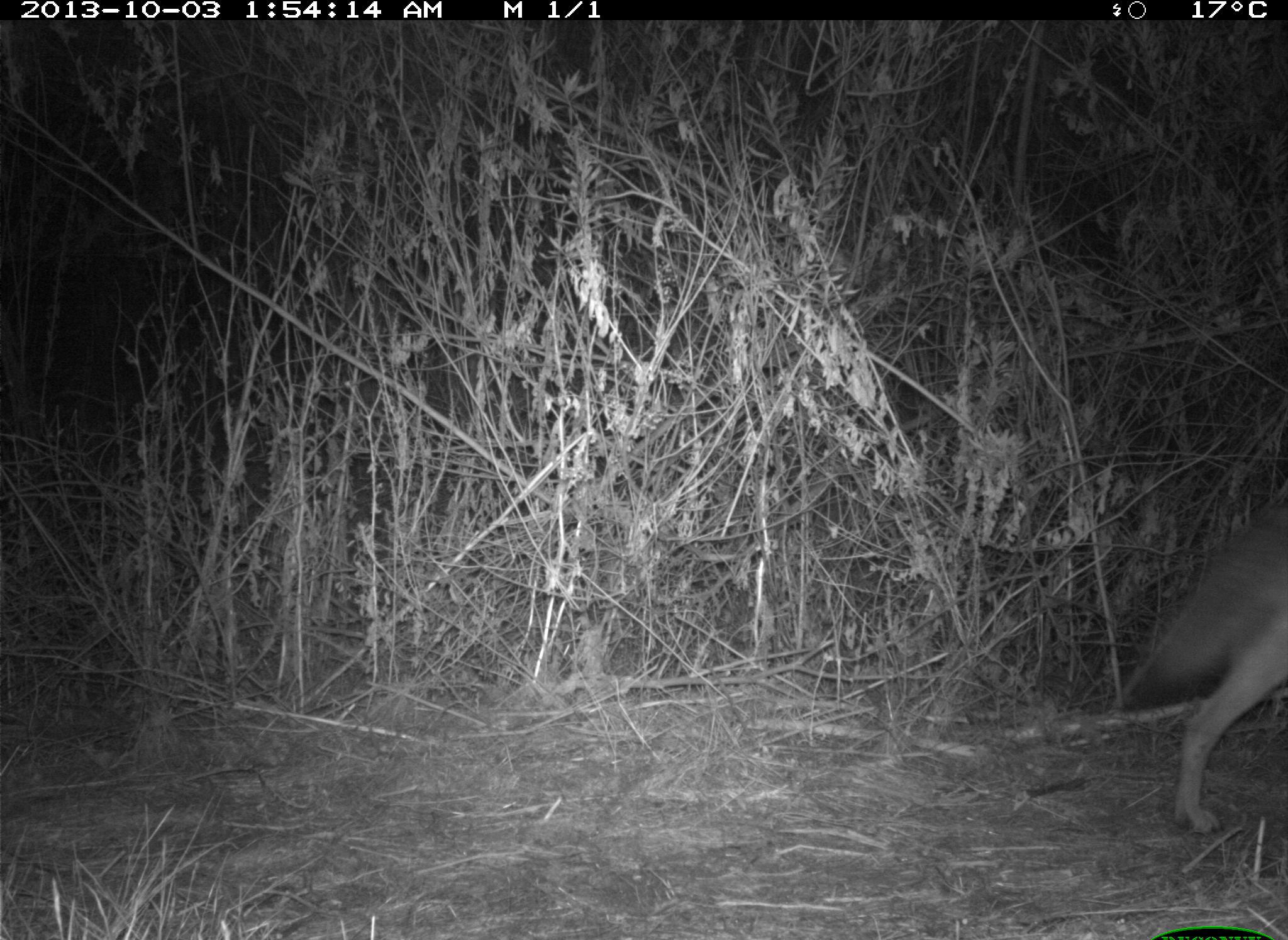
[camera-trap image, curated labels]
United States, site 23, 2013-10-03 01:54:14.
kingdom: Animalia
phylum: Chordata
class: Mammalia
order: Carnivora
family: Canidae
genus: Canis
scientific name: Canis latrans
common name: coyote